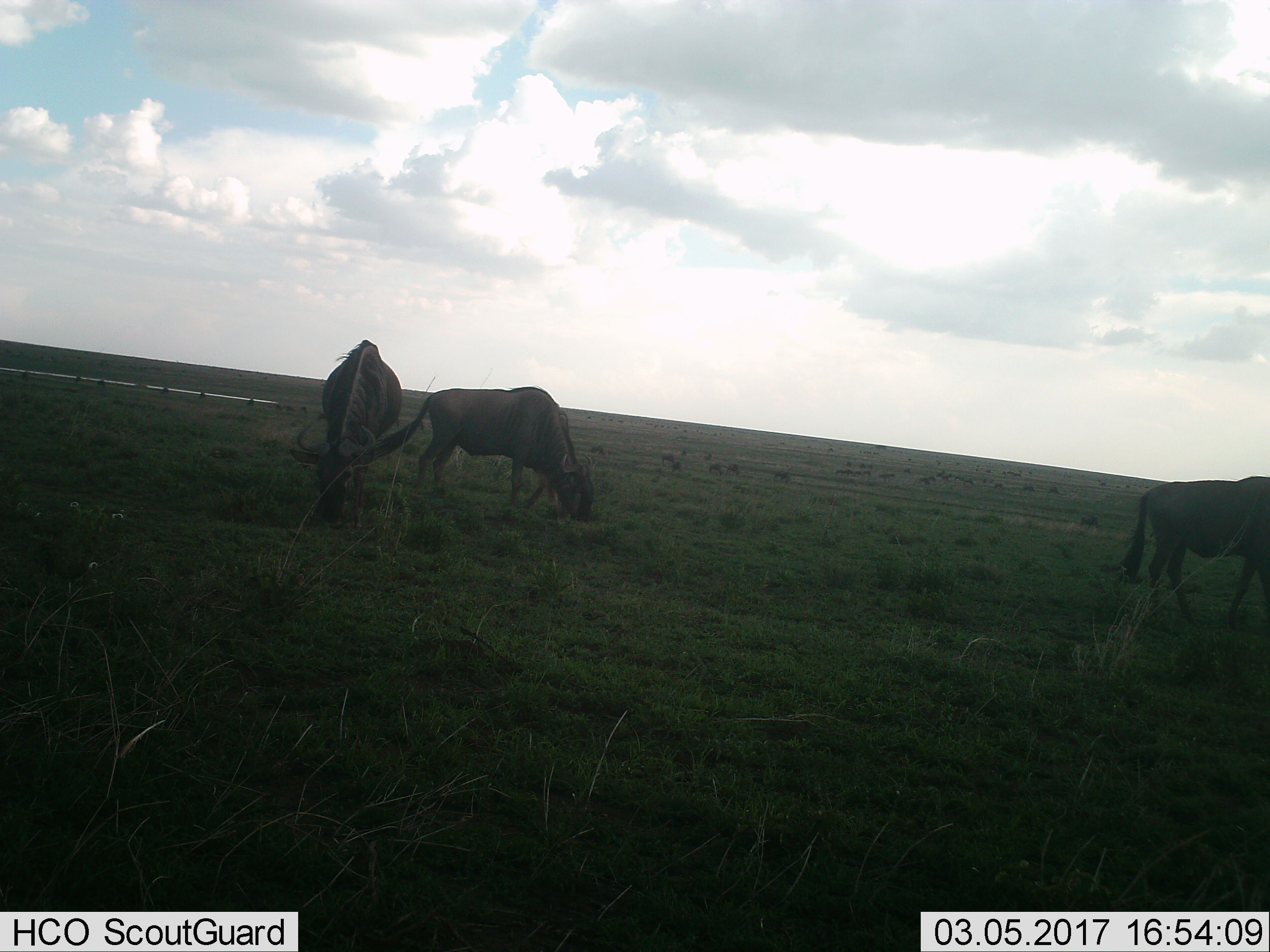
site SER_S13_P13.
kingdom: Animalia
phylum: Chordata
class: Mammalia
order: Artiodactyla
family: Bovidae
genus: Connochaetes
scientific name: Connochaetes taurinus taurinus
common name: blue wildebeest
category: wildebeestblue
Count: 3.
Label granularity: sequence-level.